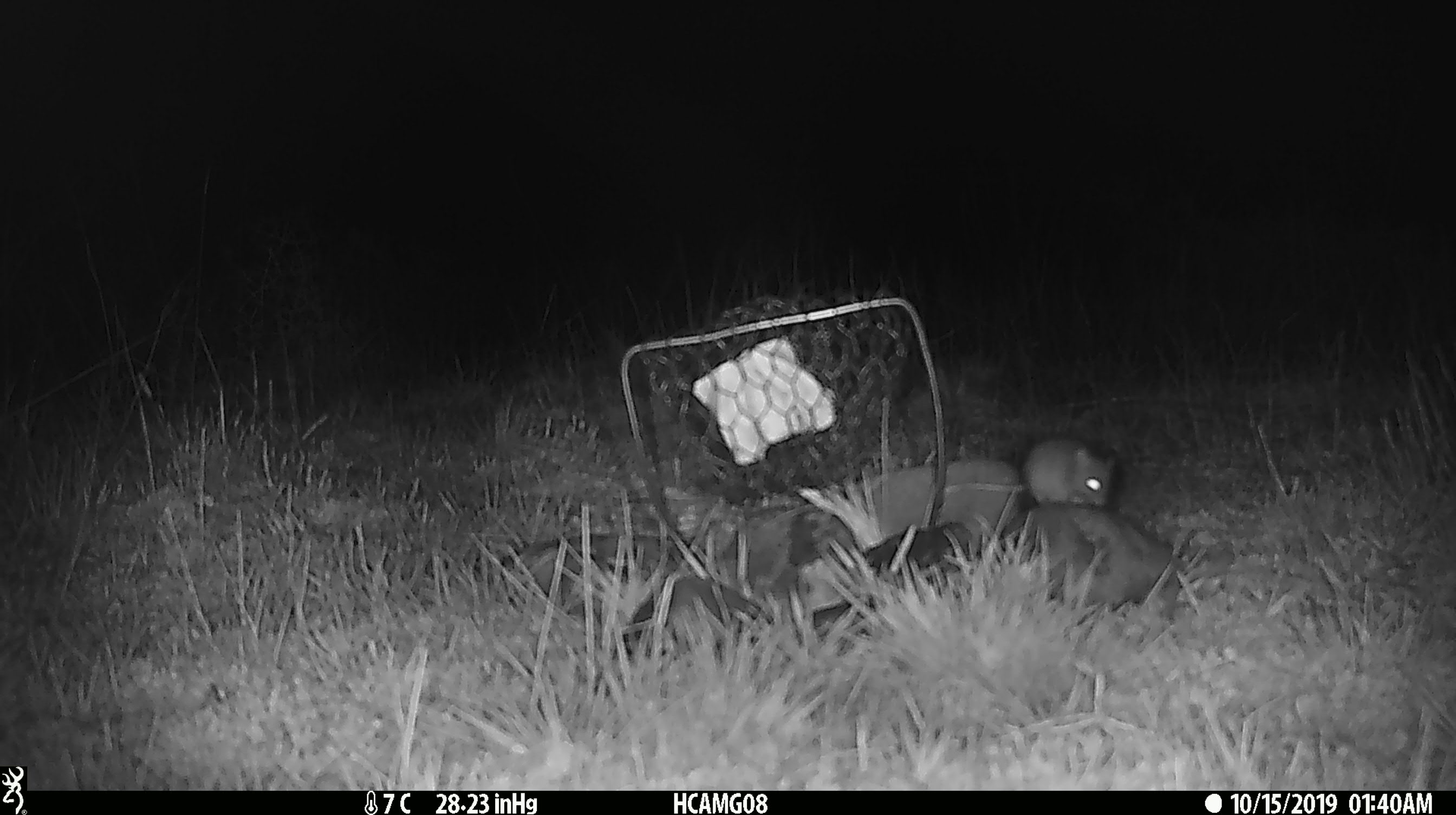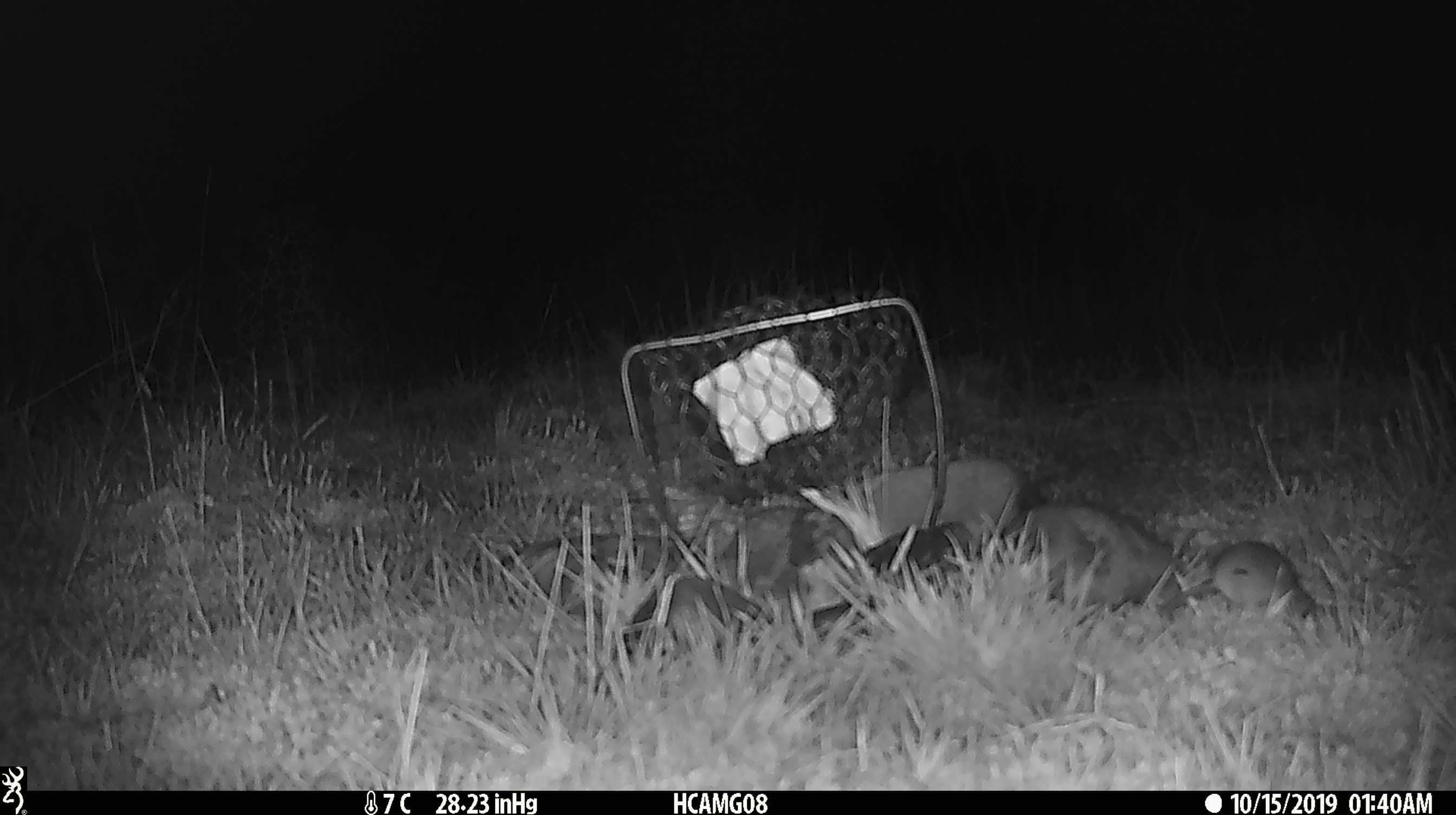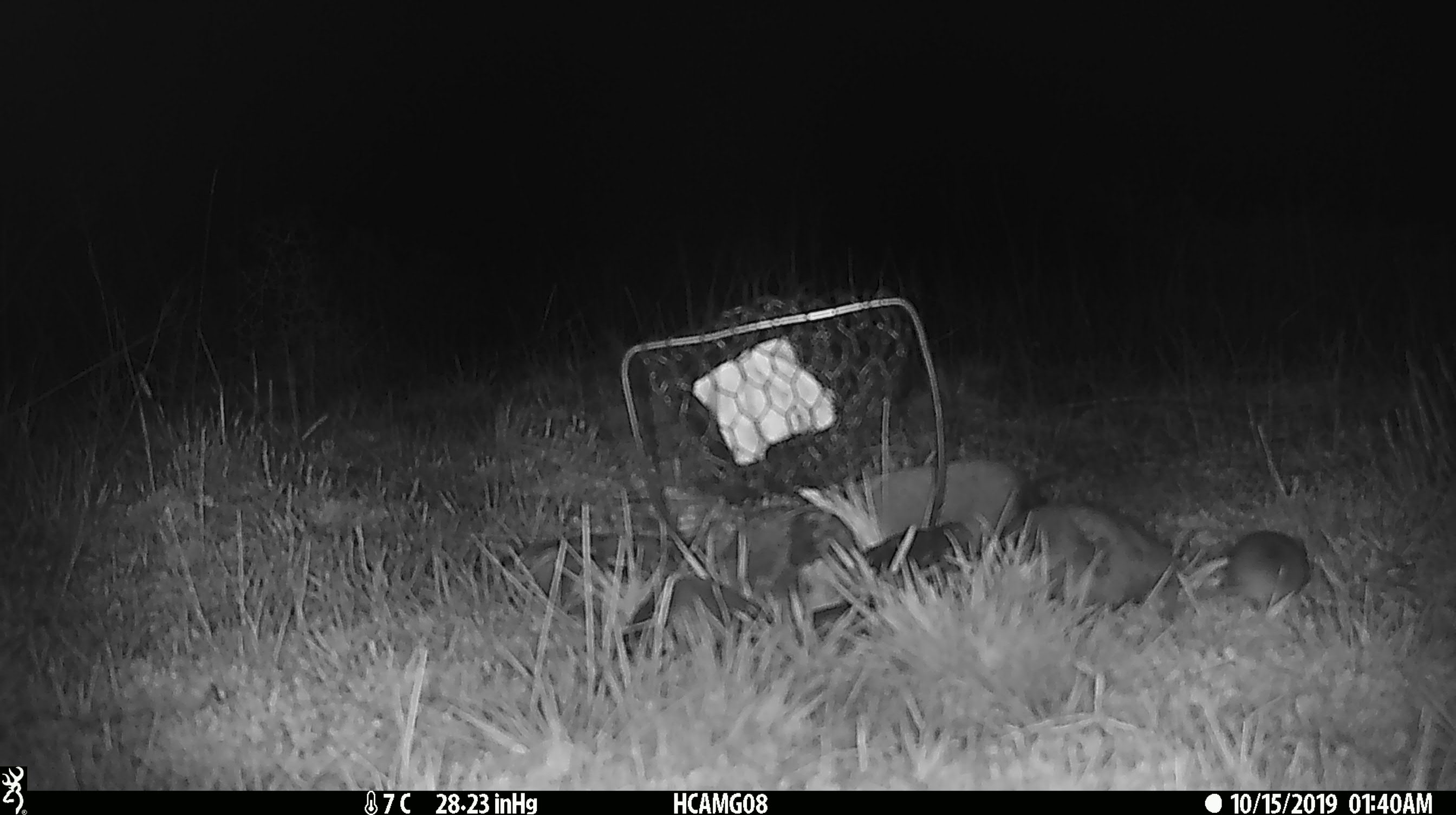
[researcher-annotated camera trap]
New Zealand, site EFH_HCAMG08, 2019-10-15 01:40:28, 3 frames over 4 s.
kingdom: Animalia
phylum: Chordata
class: Mammalia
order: Rodentia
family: Muridae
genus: Mus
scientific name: Mus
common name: mouse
Mouse (Mus).